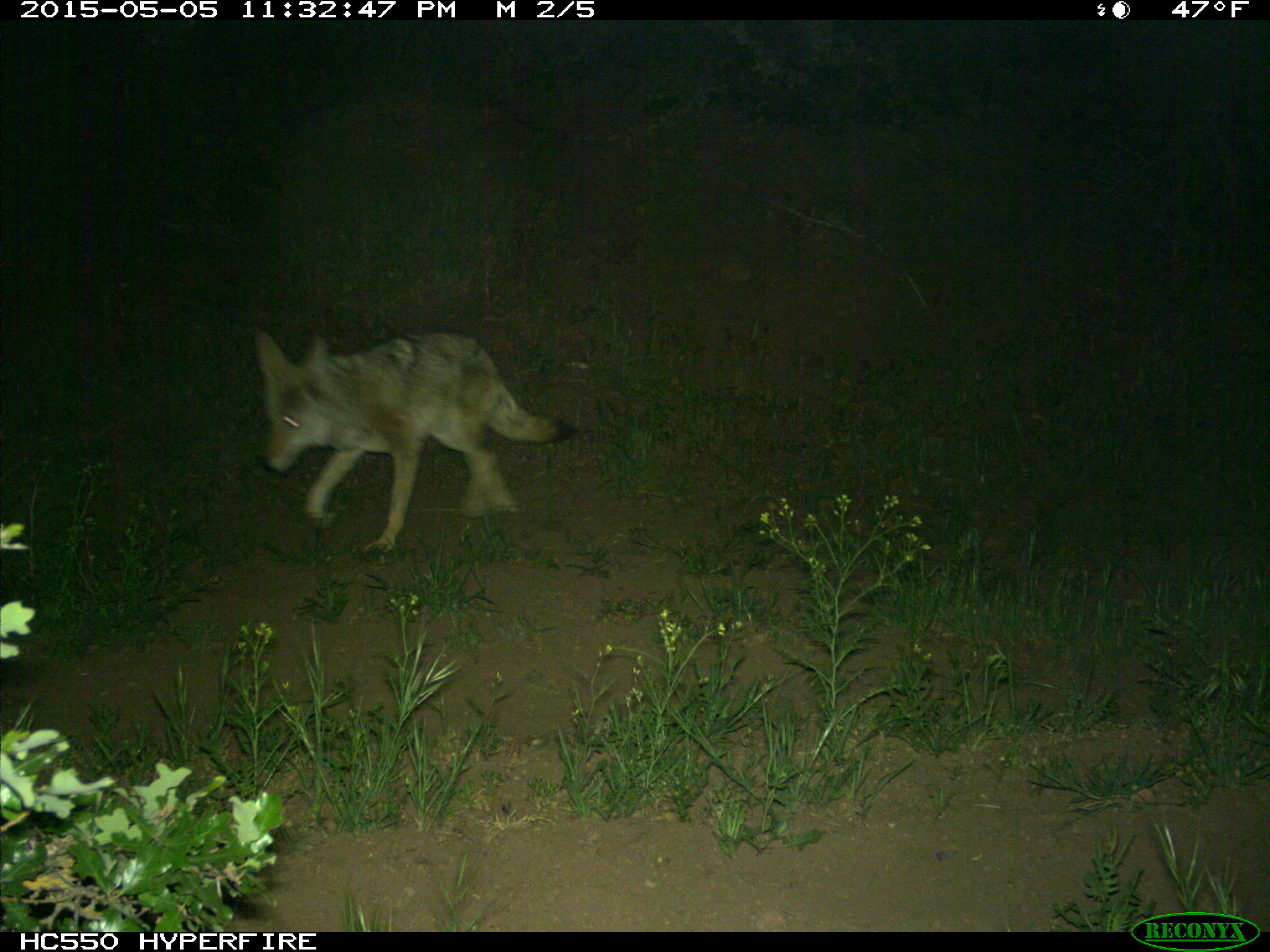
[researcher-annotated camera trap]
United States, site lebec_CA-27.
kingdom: Animalia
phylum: Chordata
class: Mammalia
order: Carnivora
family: Canidae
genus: Canis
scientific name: Canis latrans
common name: coyote